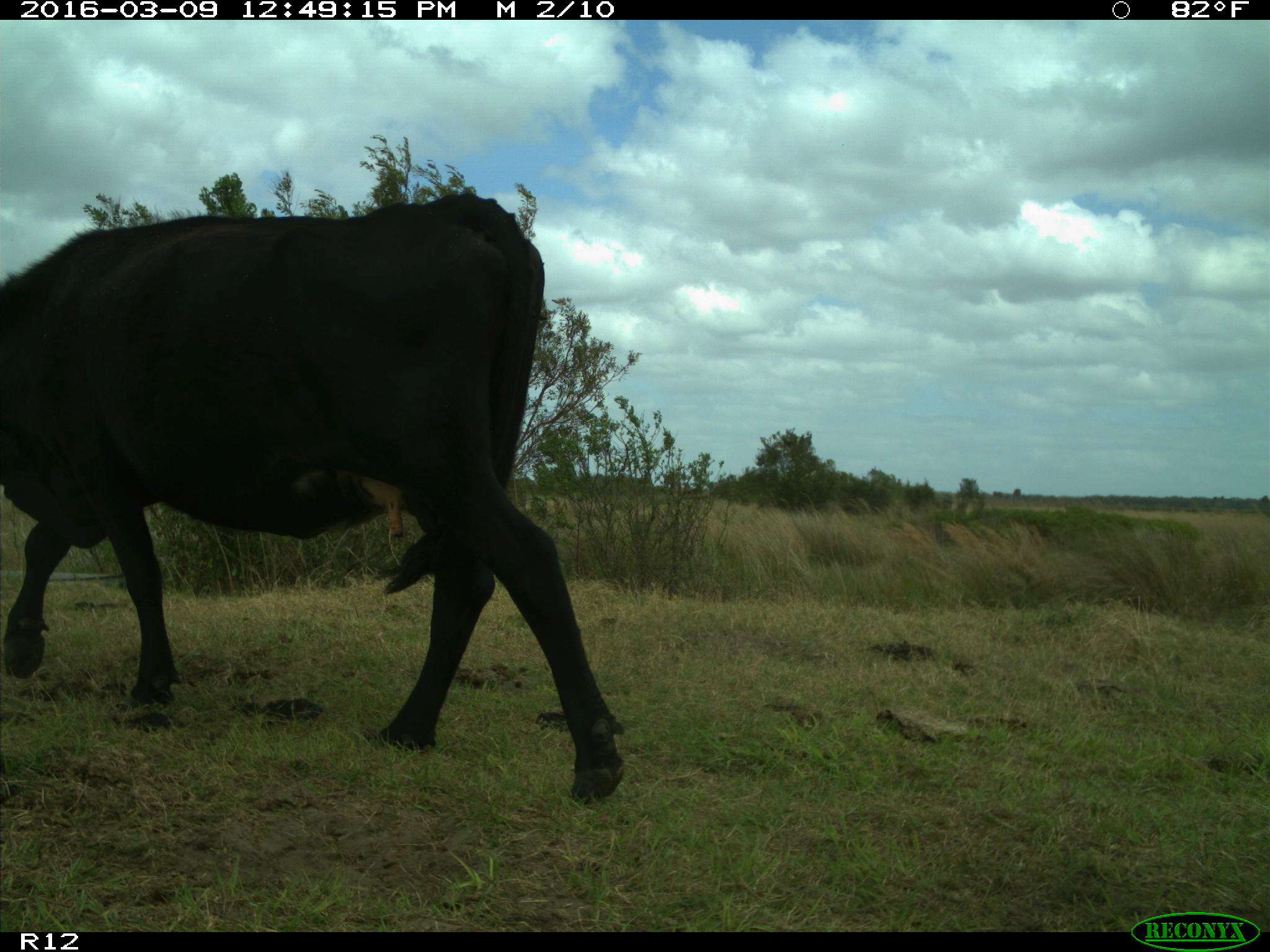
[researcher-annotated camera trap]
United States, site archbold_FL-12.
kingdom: Animalia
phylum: Chordata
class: Mammalia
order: Artiodactyla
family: Bovidae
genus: Bos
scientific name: Bos taurus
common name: domestic cow